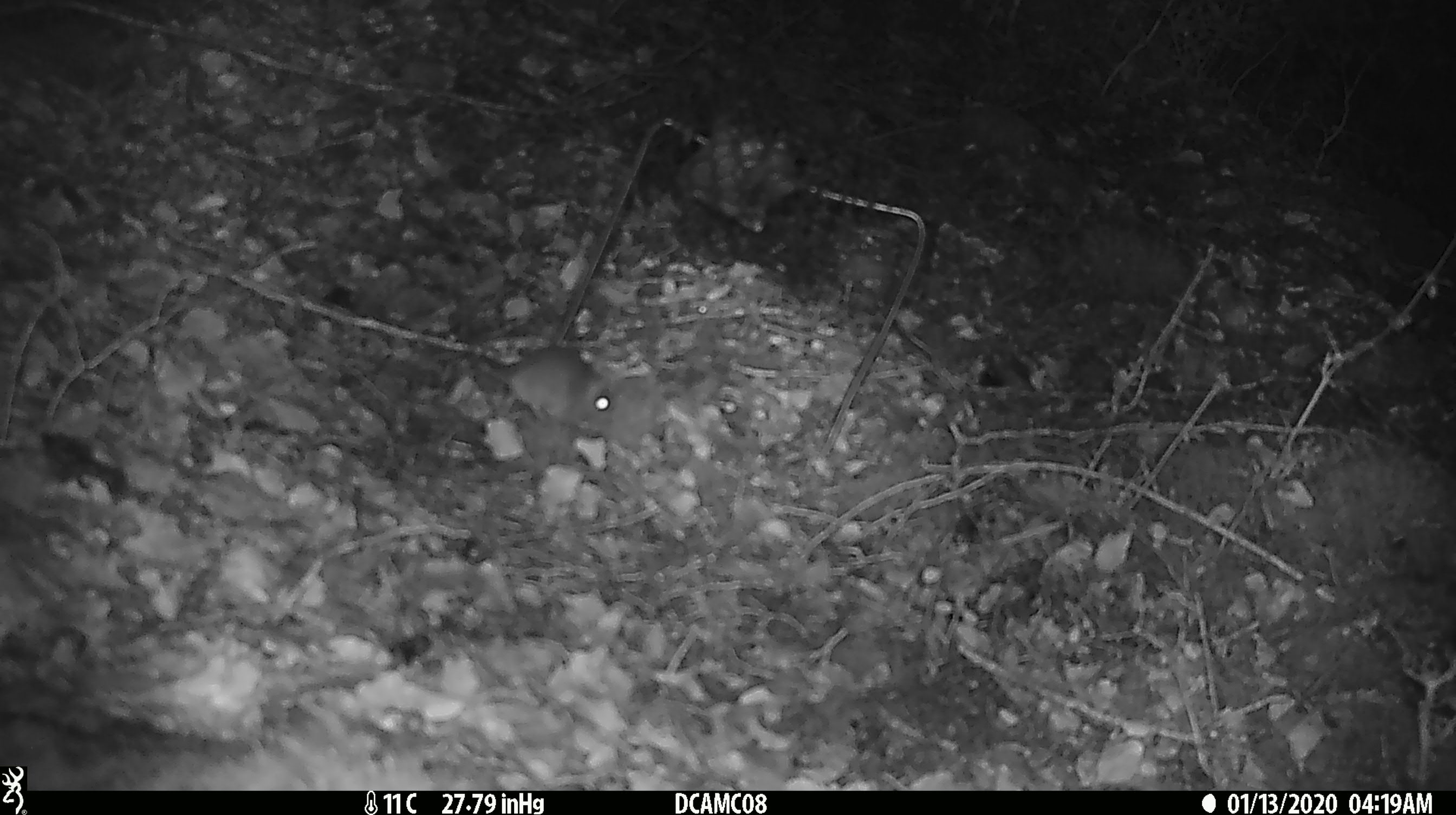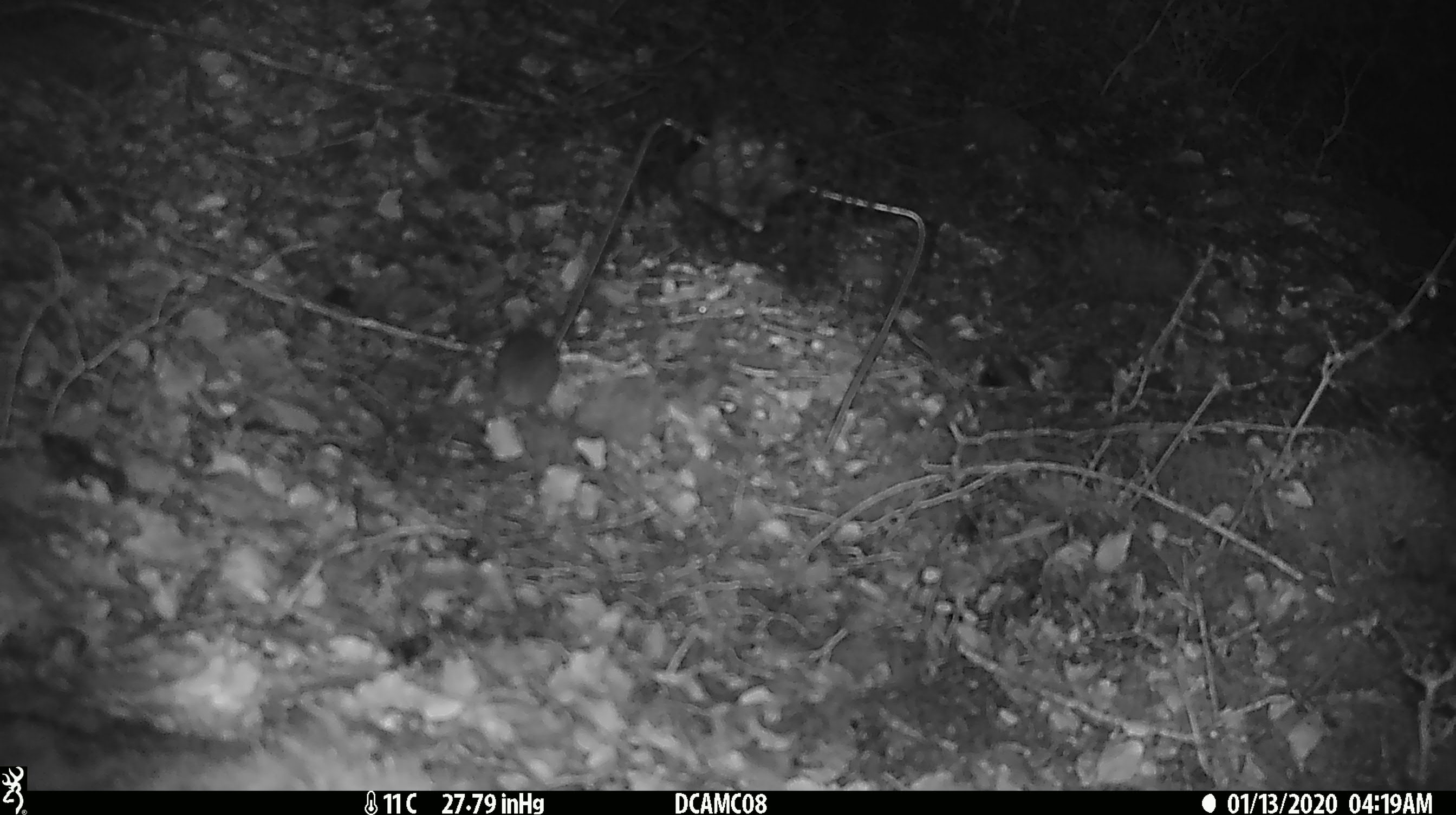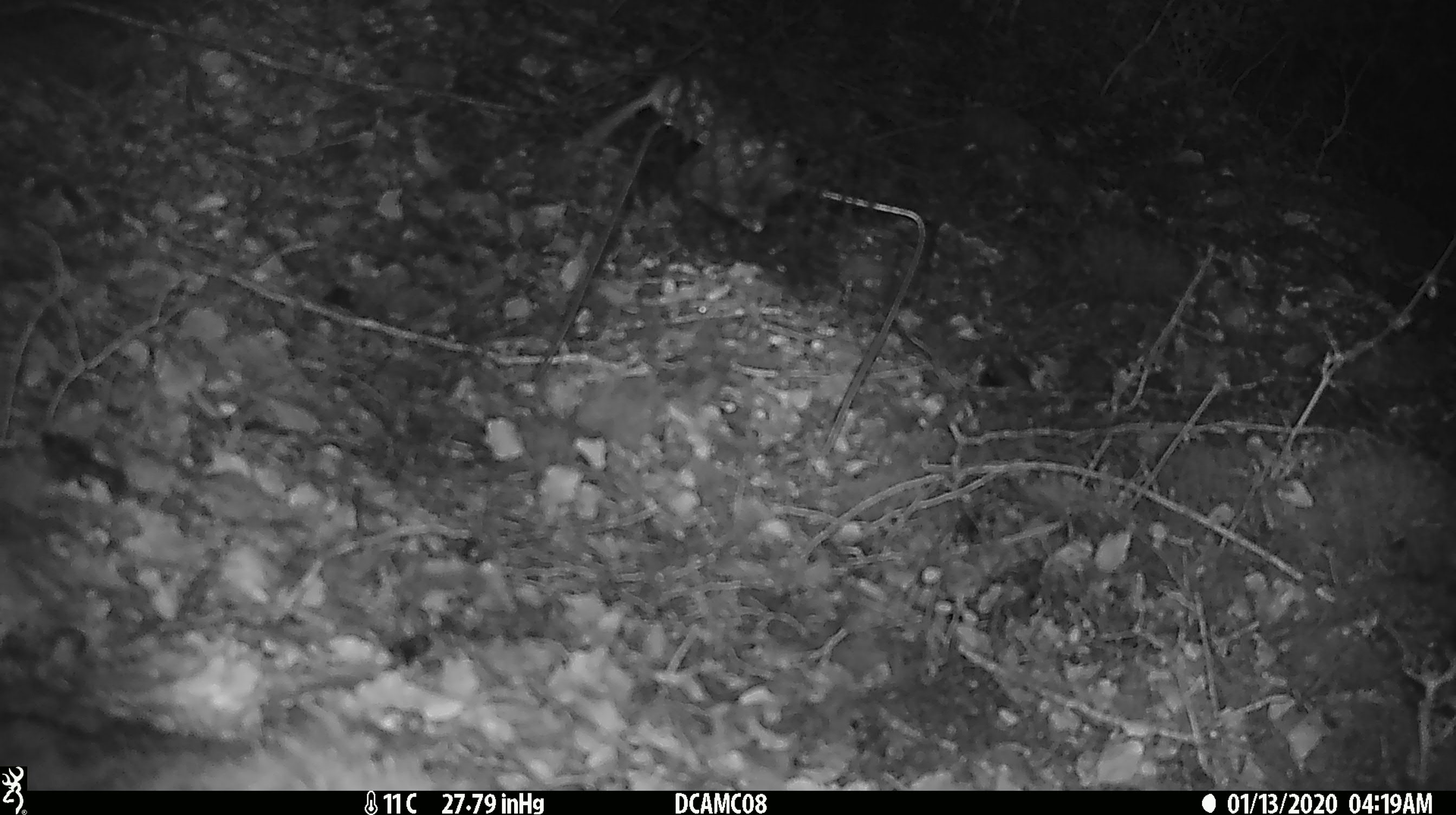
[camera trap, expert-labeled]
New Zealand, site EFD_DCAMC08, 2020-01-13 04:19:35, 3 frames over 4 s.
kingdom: Animalia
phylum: Chordata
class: Mammalia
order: Rodentia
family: Muridae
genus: Mus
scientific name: Mus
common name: mouse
Mouse (Mus).